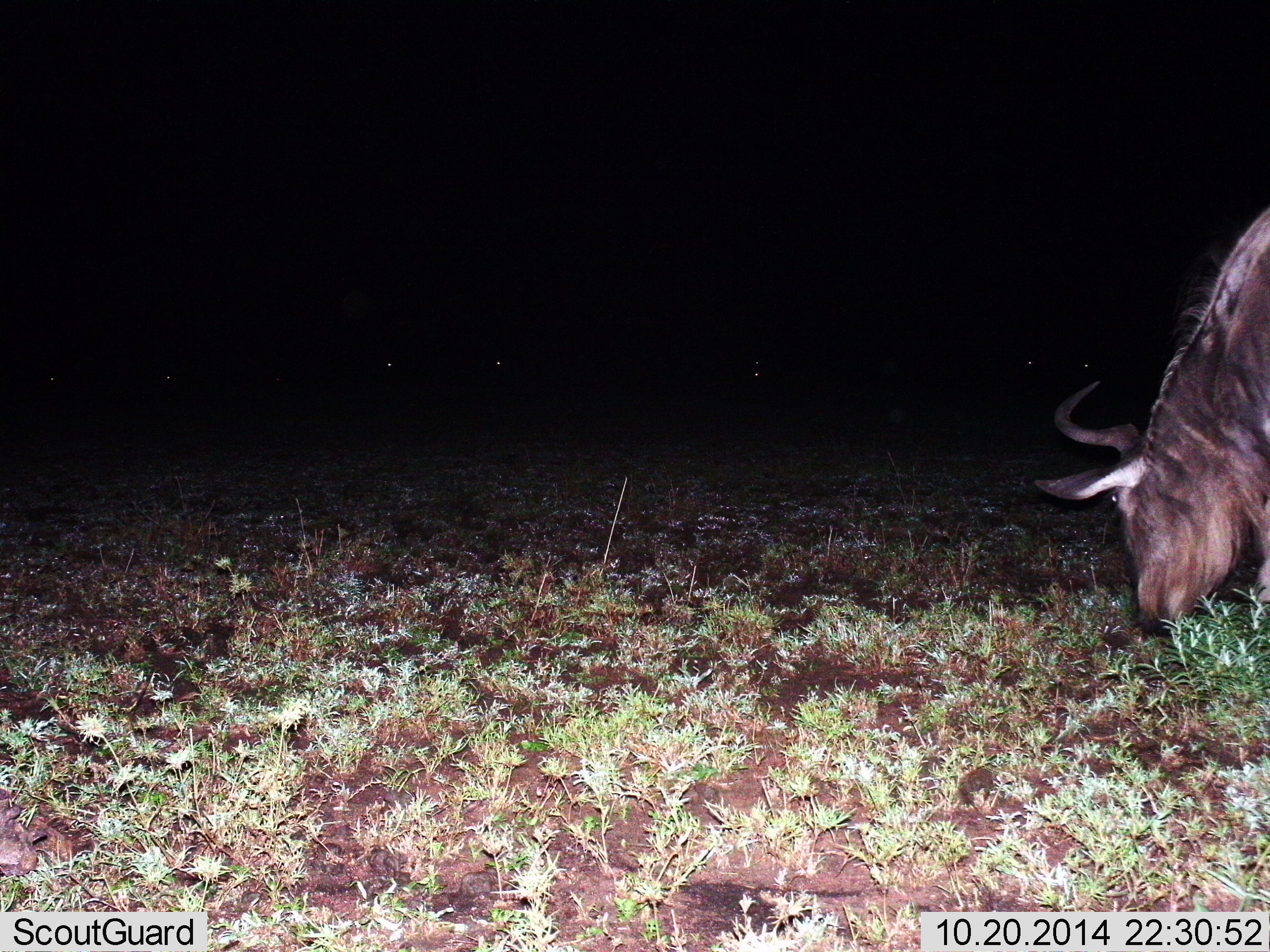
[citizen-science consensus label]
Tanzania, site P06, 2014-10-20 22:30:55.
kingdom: Animalia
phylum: Chordata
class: Mammalia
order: Artiodactyla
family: Bovidae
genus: Connochaetes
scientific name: Connochaetes taurinus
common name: blue wildebeest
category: wildebeest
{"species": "wildebeest (blue wildebeest) (Connochaetes taurinus)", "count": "1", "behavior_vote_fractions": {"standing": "10%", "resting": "0%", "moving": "0%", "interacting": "0%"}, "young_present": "0%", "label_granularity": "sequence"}